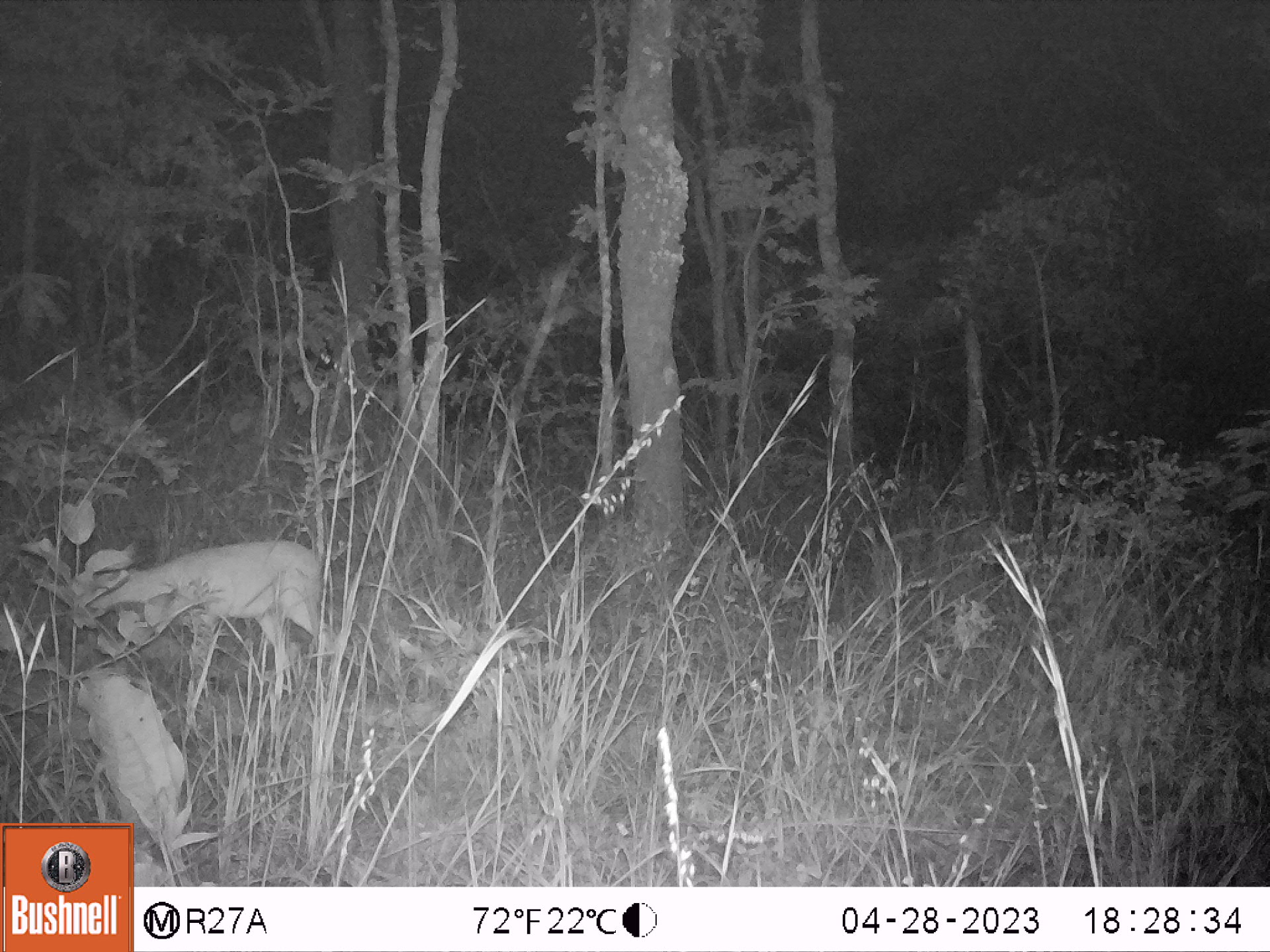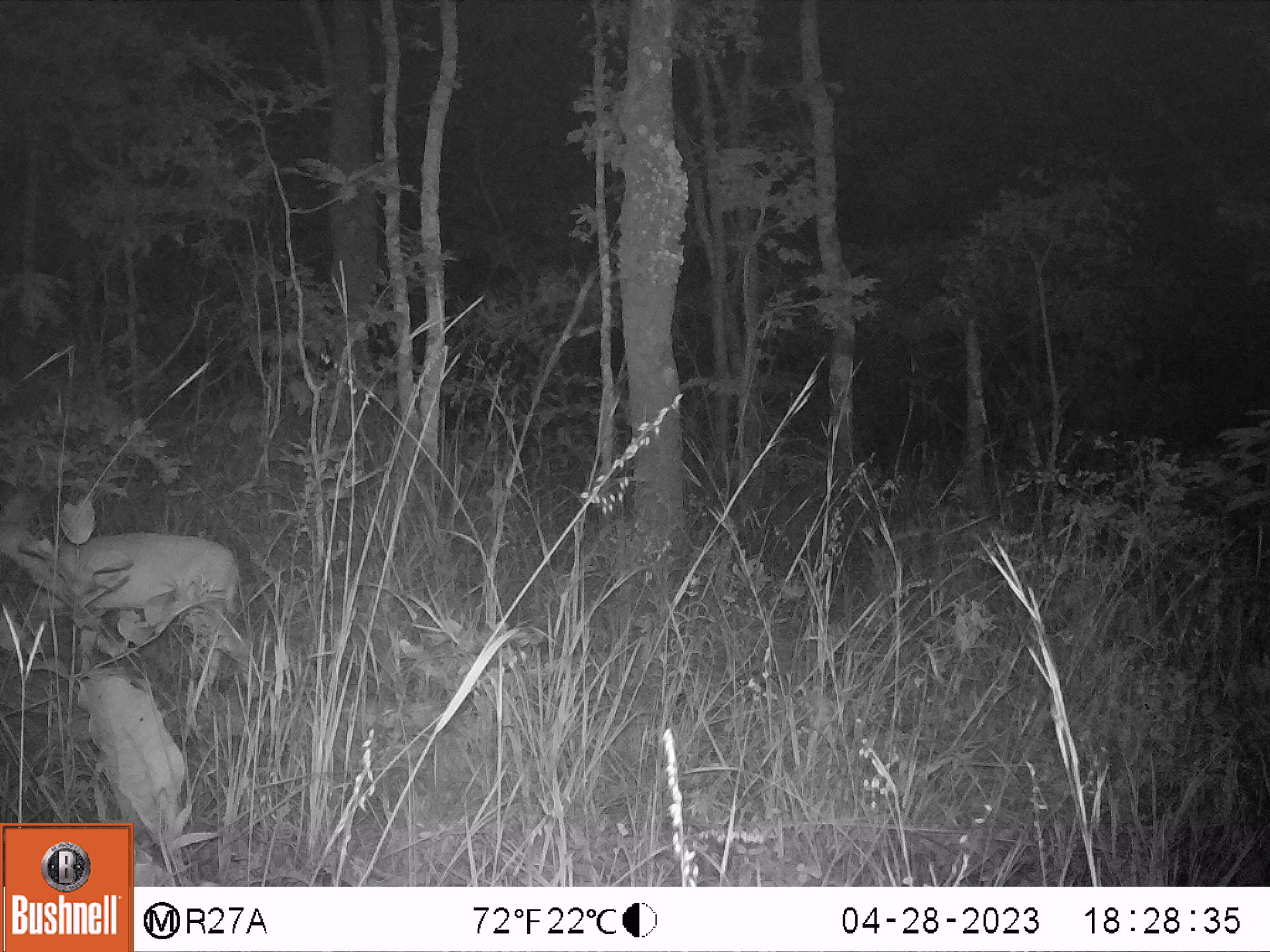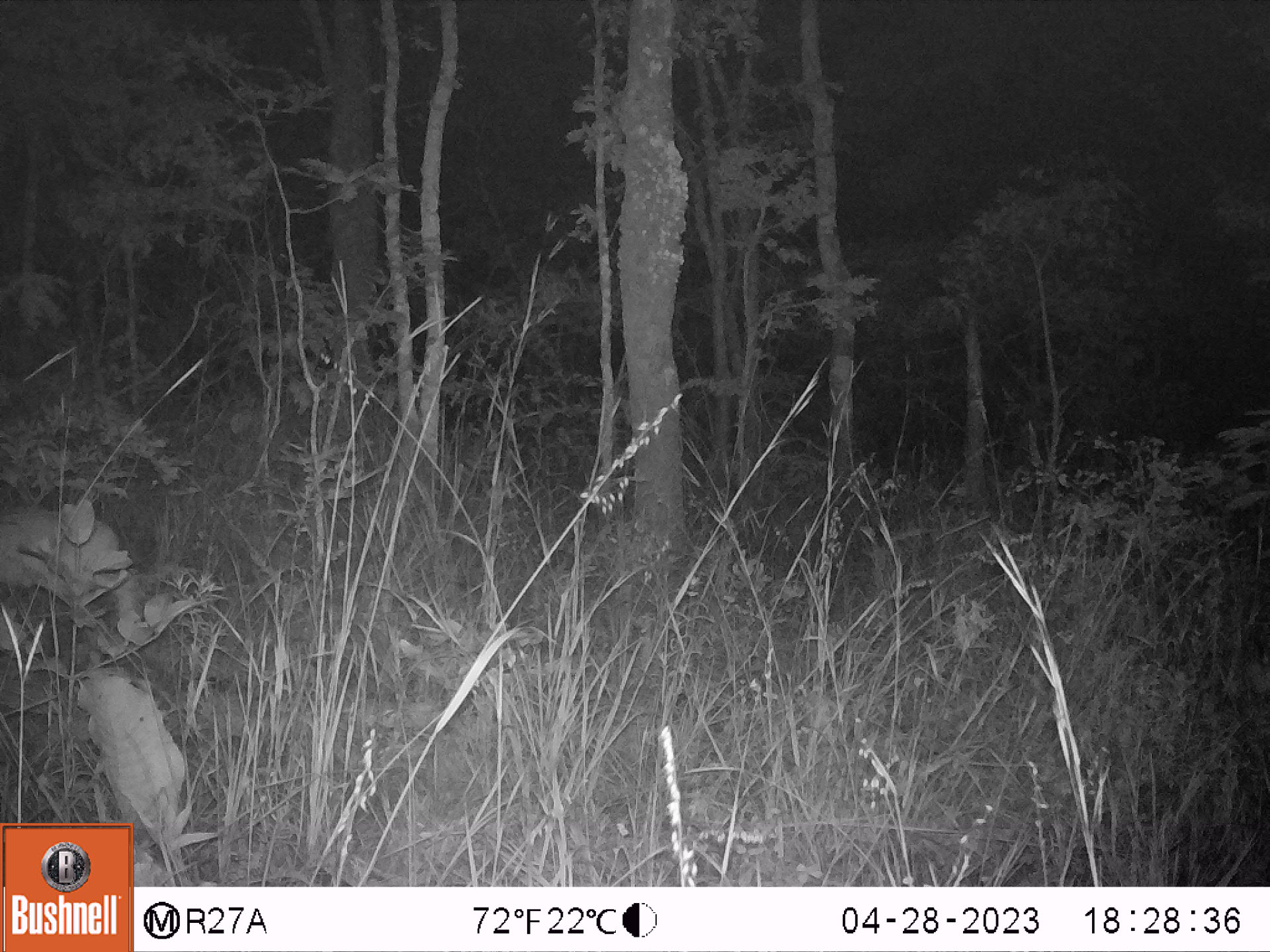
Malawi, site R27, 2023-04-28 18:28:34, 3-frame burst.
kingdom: Animalia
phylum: Chordata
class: Mammalia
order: Artiodactyla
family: Bovidae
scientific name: Antilopinae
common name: small antelope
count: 1